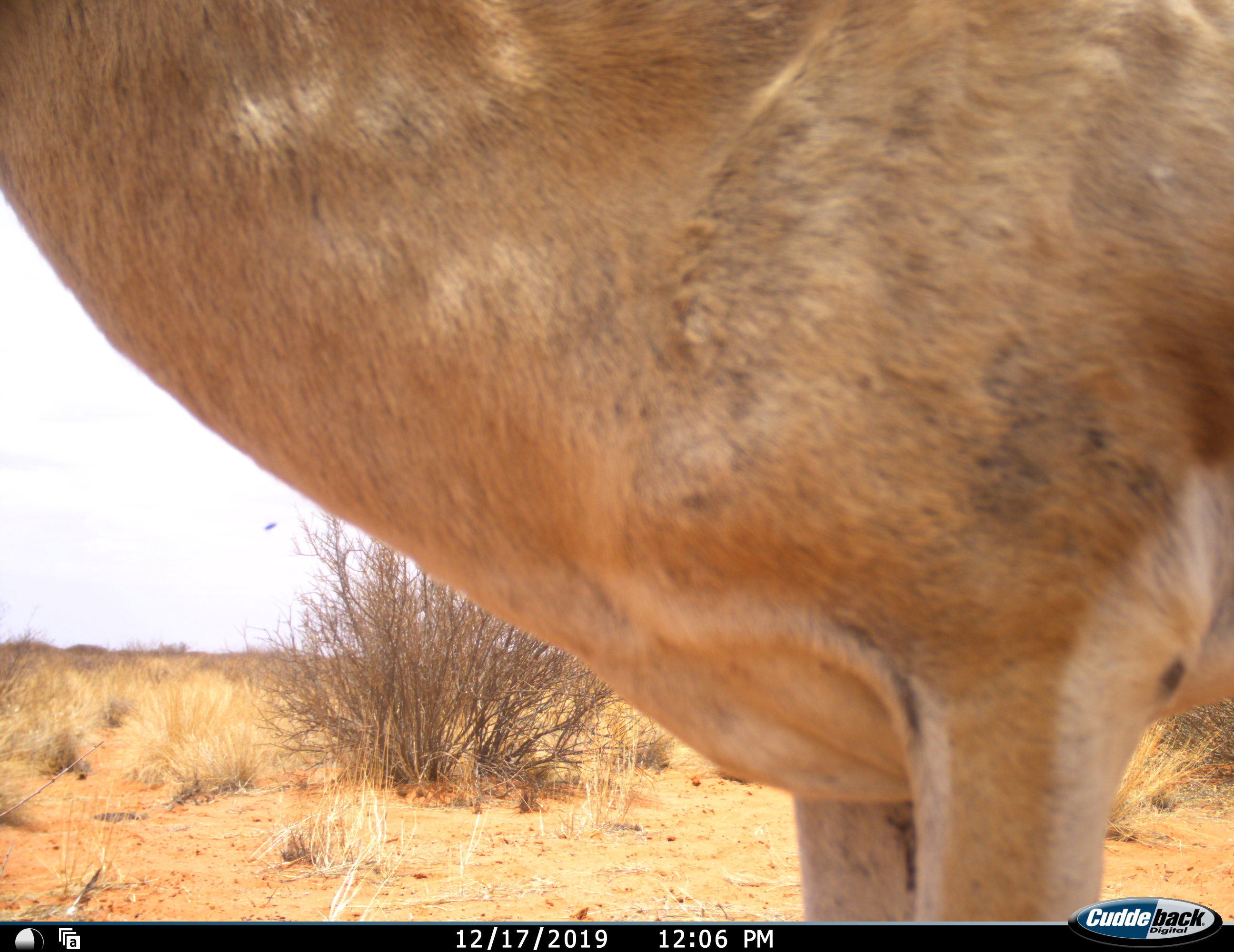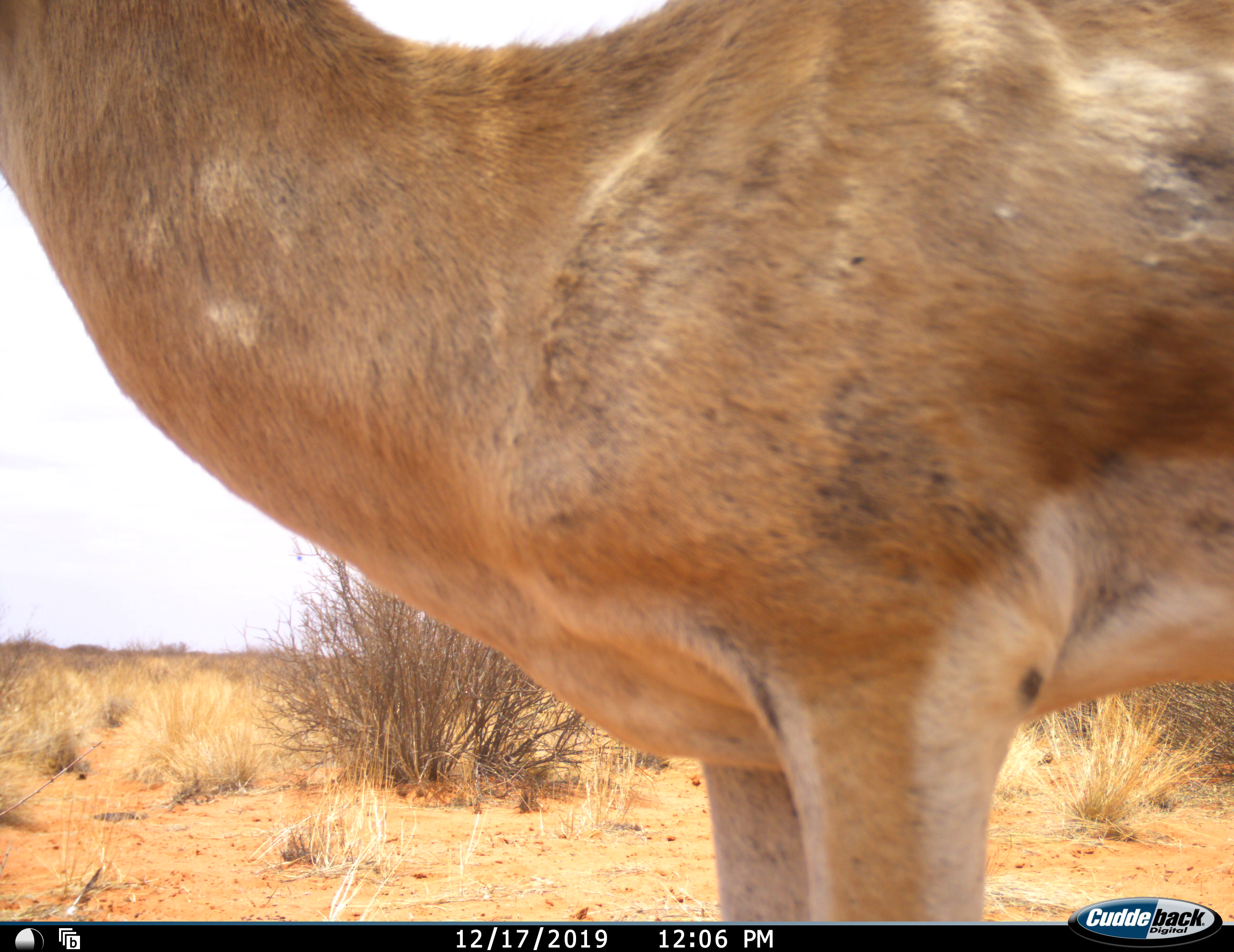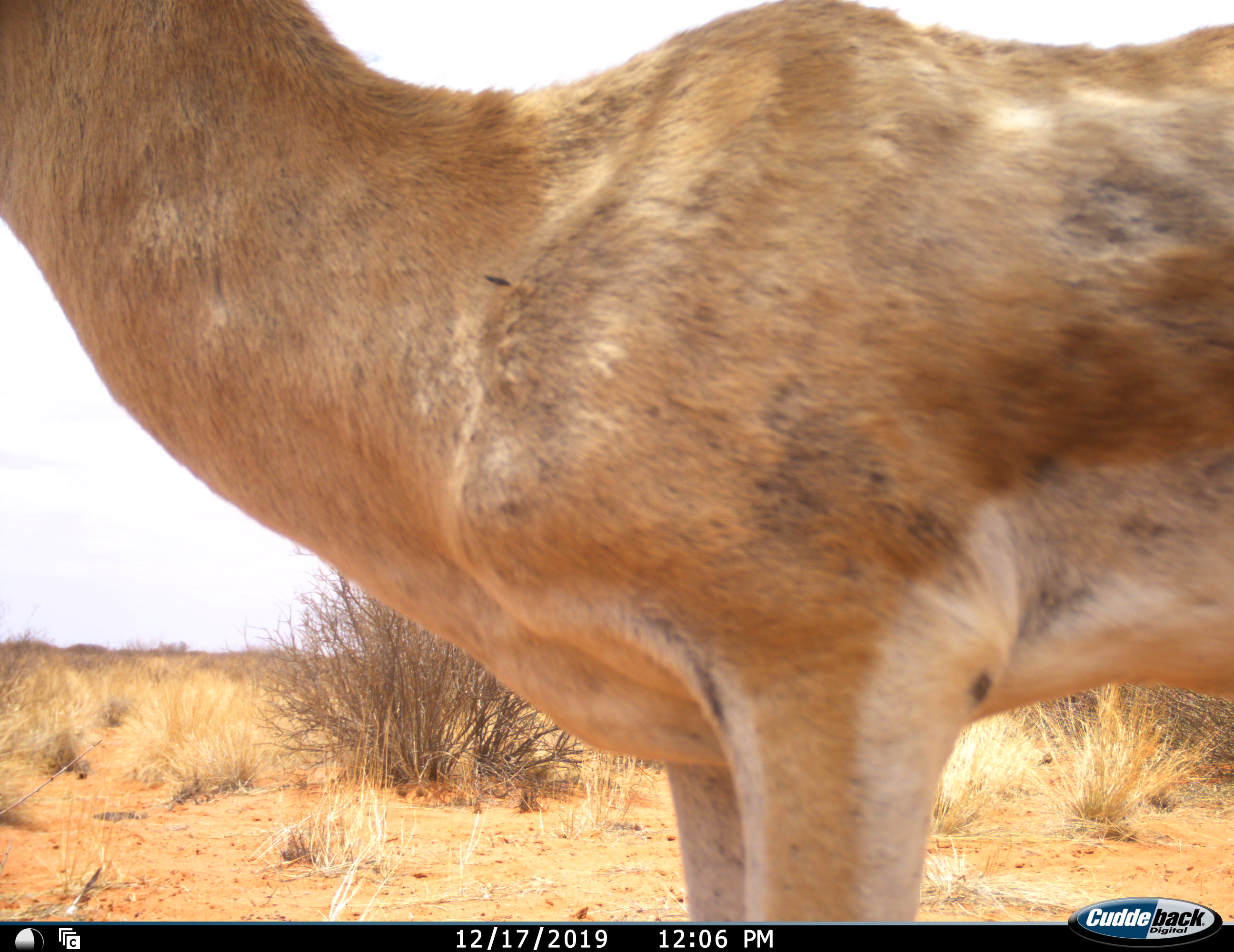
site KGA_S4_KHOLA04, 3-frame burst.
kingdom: Animalia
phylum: Chordata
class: Mammalia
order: Artiodactyla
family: Bovidae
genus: Antidorcas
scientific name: Antidorcas marsupialis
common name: springbok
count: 1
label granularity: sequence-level